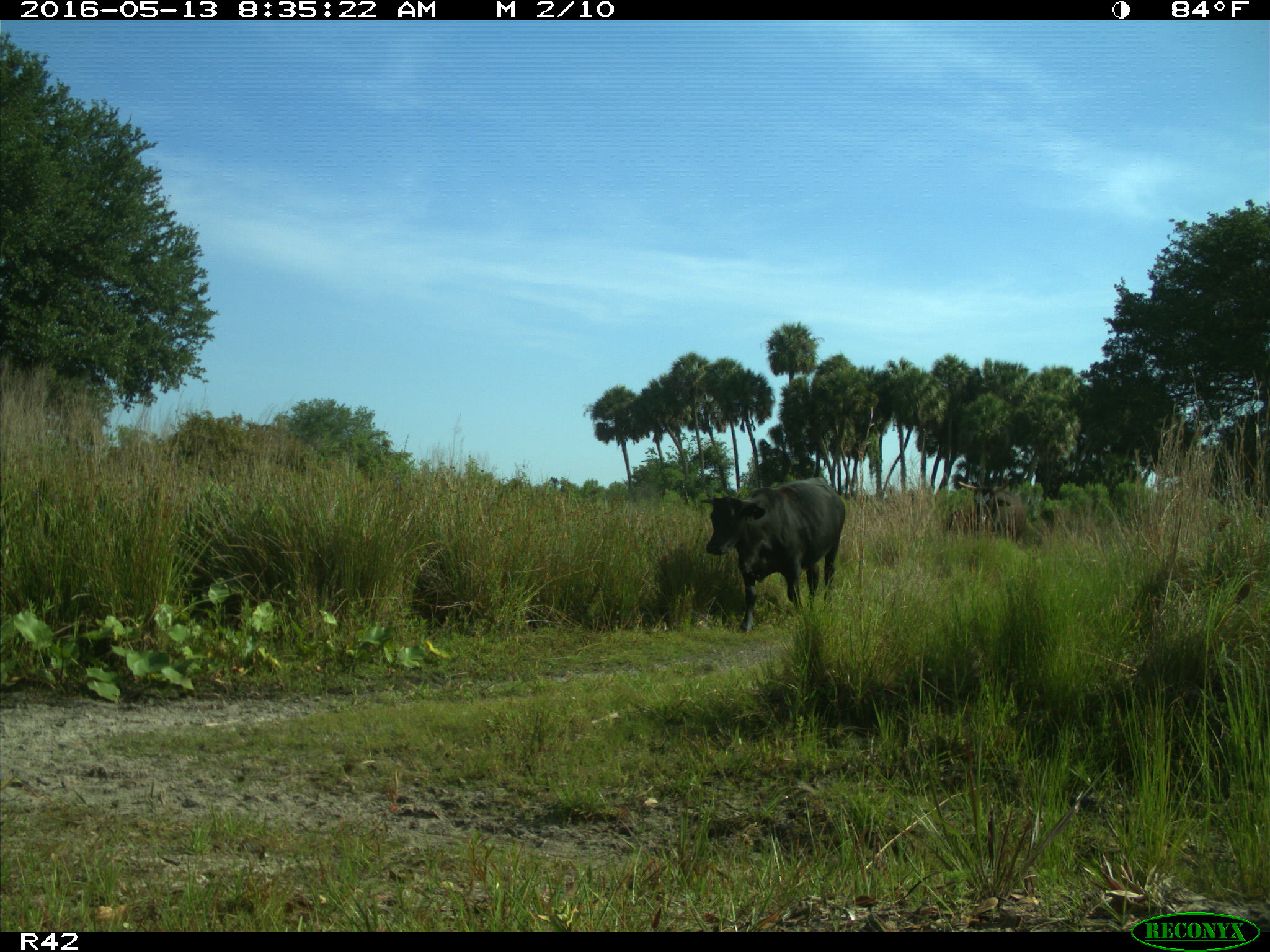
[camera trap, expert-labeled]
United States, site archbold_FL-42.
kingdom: Animalia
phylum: Chordata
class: Mammalia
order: Artiodactyla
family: Bovidae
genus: Bos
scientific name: Bos taurus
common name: domestic cow